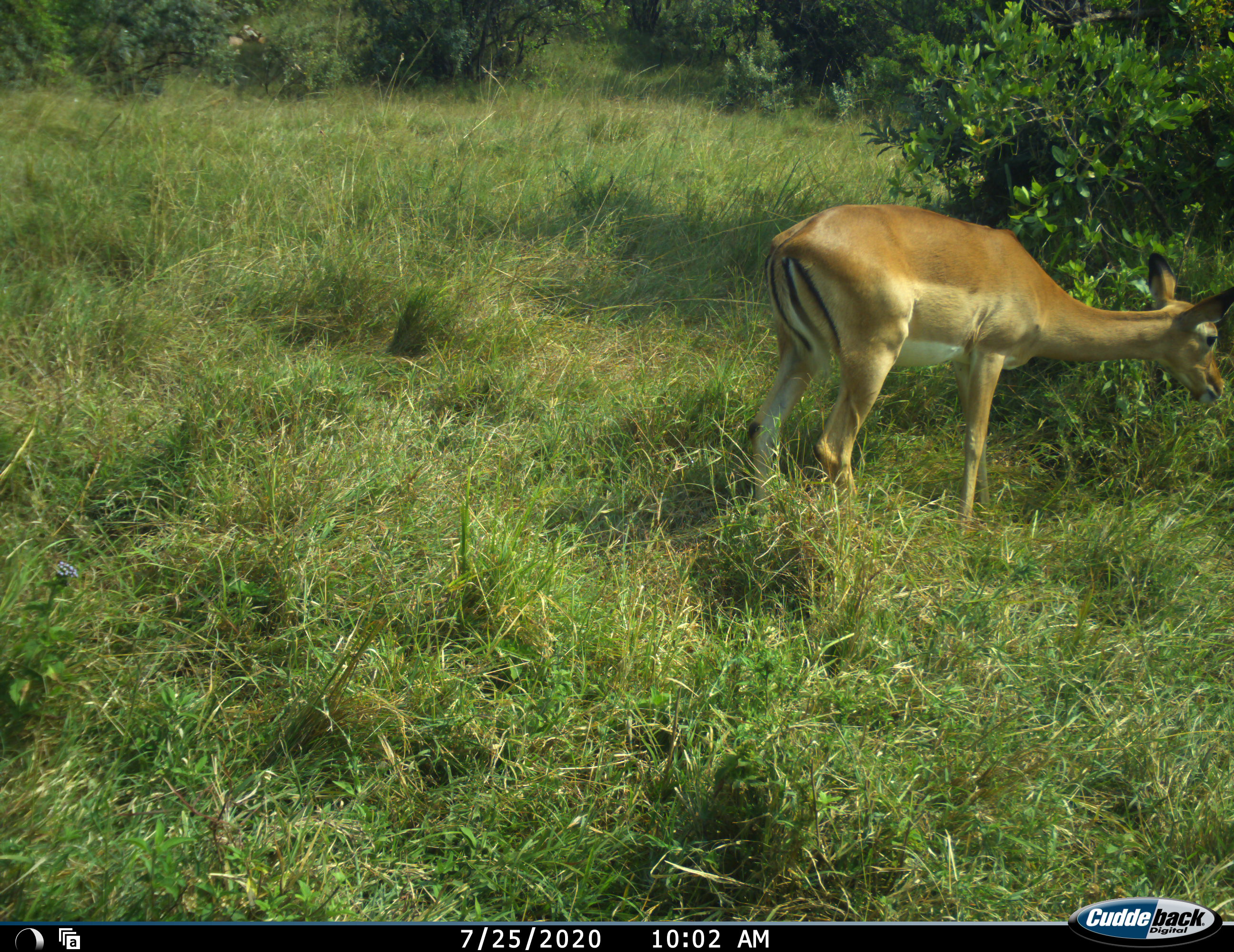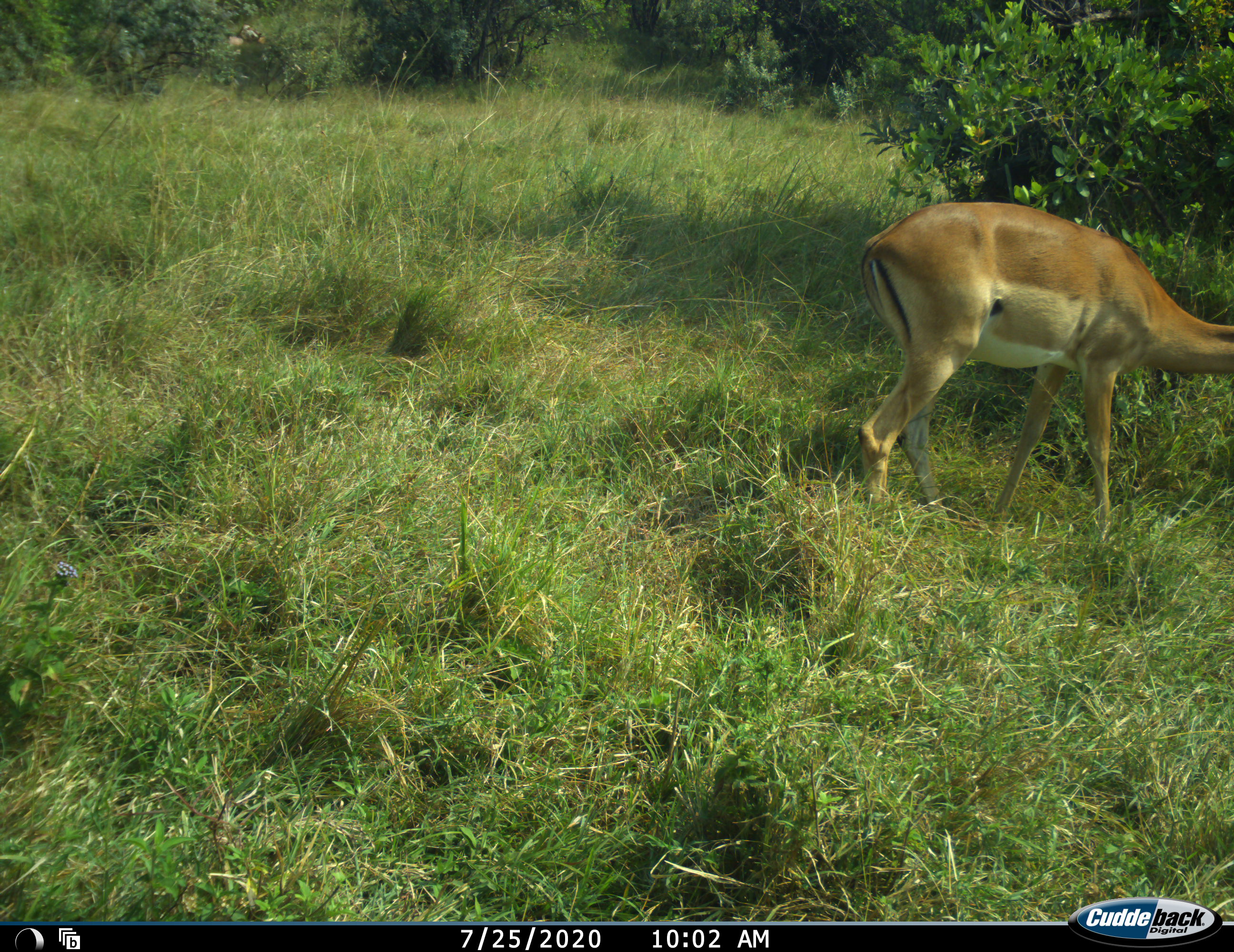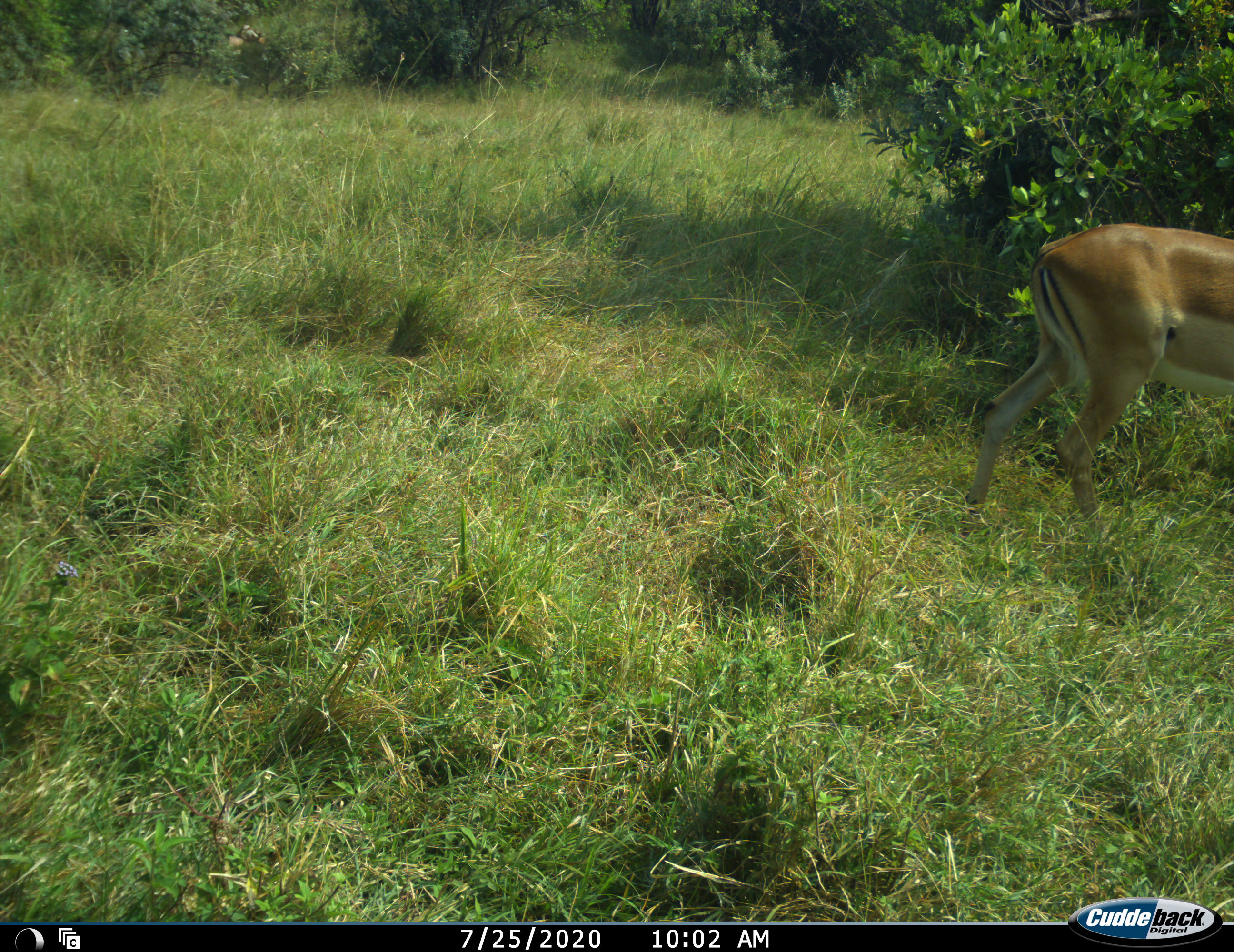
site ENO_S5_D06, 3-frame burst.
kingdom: Animalia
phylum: Chordata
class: Mammalia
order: Artiodactyla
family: Bovidae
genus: Aepyceros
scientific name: Aepyceros melampus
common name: impala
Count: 1.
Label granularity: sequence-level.